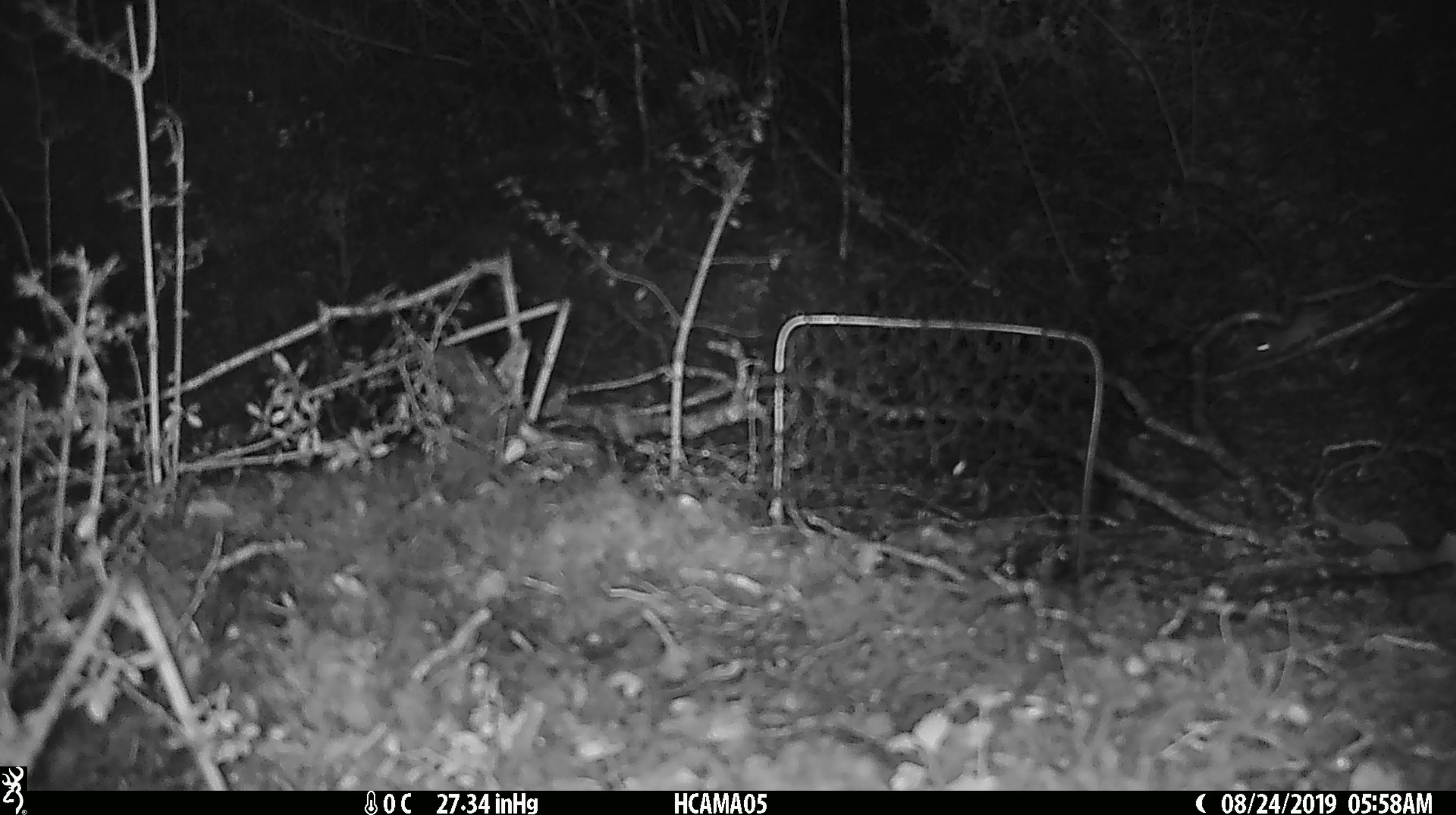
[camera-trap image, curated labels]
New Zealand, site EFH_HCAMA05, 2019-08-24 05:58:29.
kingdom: Animalia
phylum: Chordata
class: Mammalia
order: Rodentia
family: Muridae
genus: Mus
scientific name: Mus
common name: mouse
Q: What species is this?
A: Mouse (Mus).